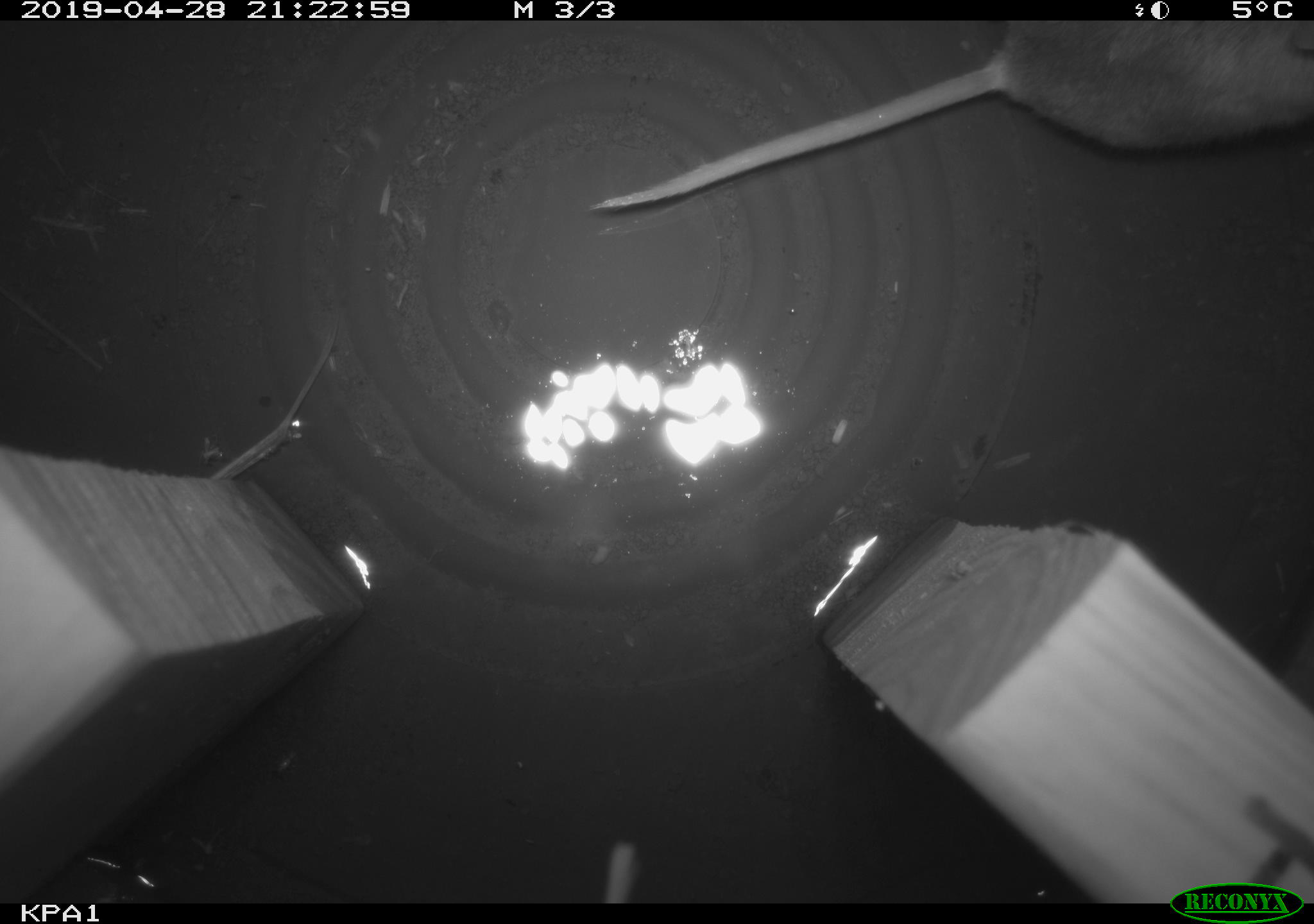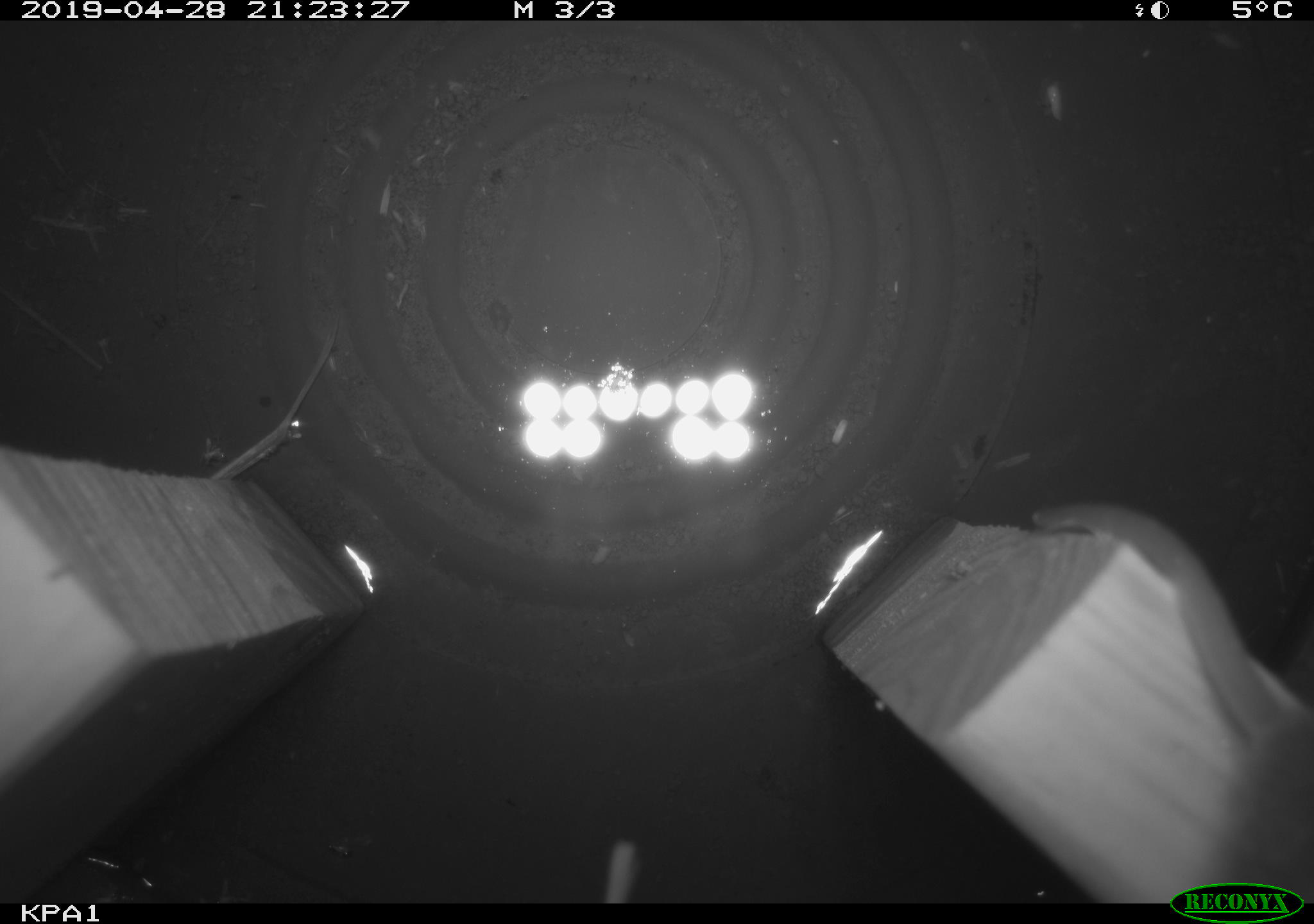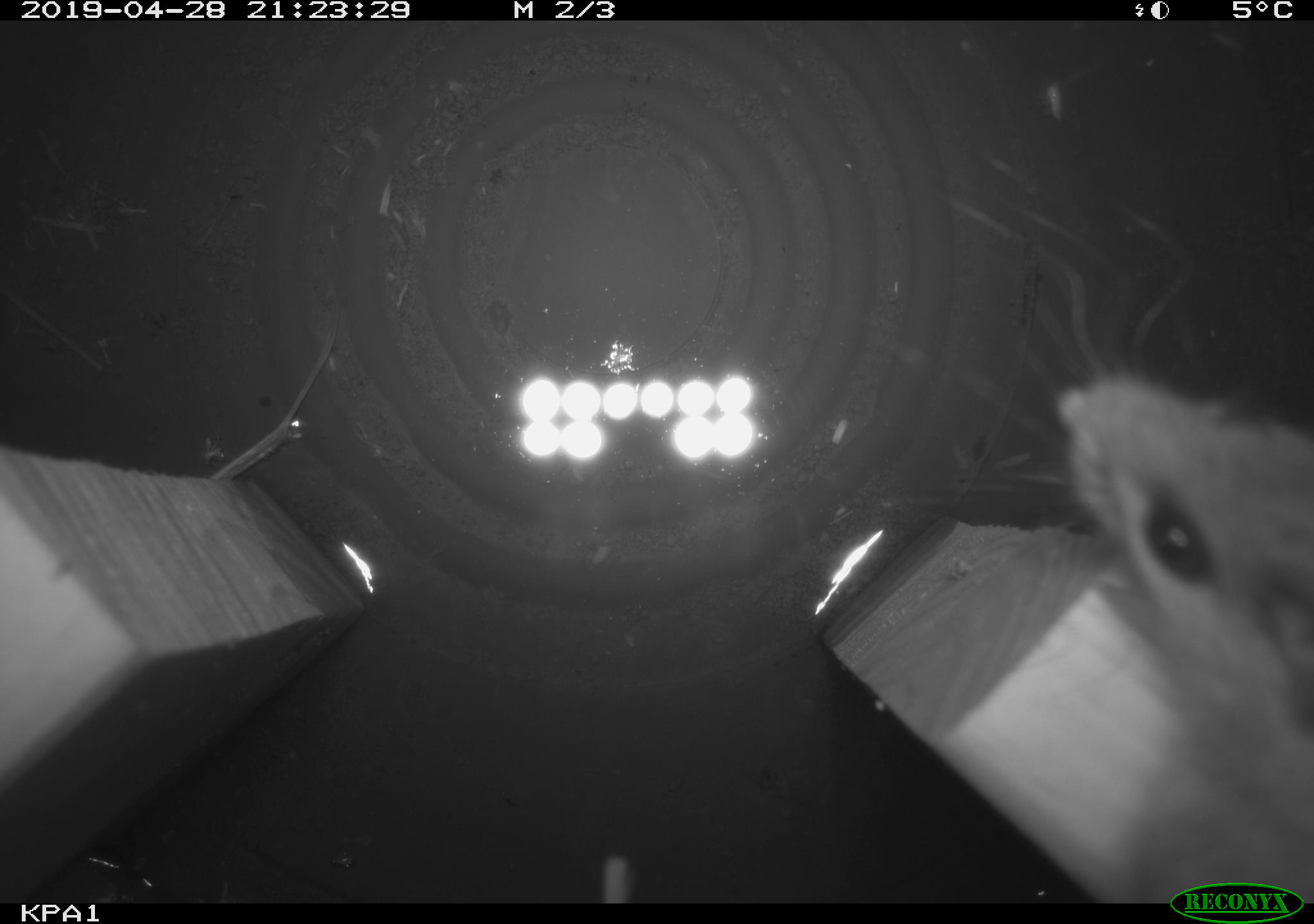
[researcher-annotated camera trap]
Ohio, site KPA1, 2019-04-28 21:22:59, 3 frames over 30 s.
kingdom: Animalia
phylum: Chordata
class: Mammalia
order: Rodentia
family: Cricetidae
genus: Peromyscus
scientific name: Peromyscus leucopus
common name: white-footed mouse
White-footed mouse (Peromyscus leucopus).